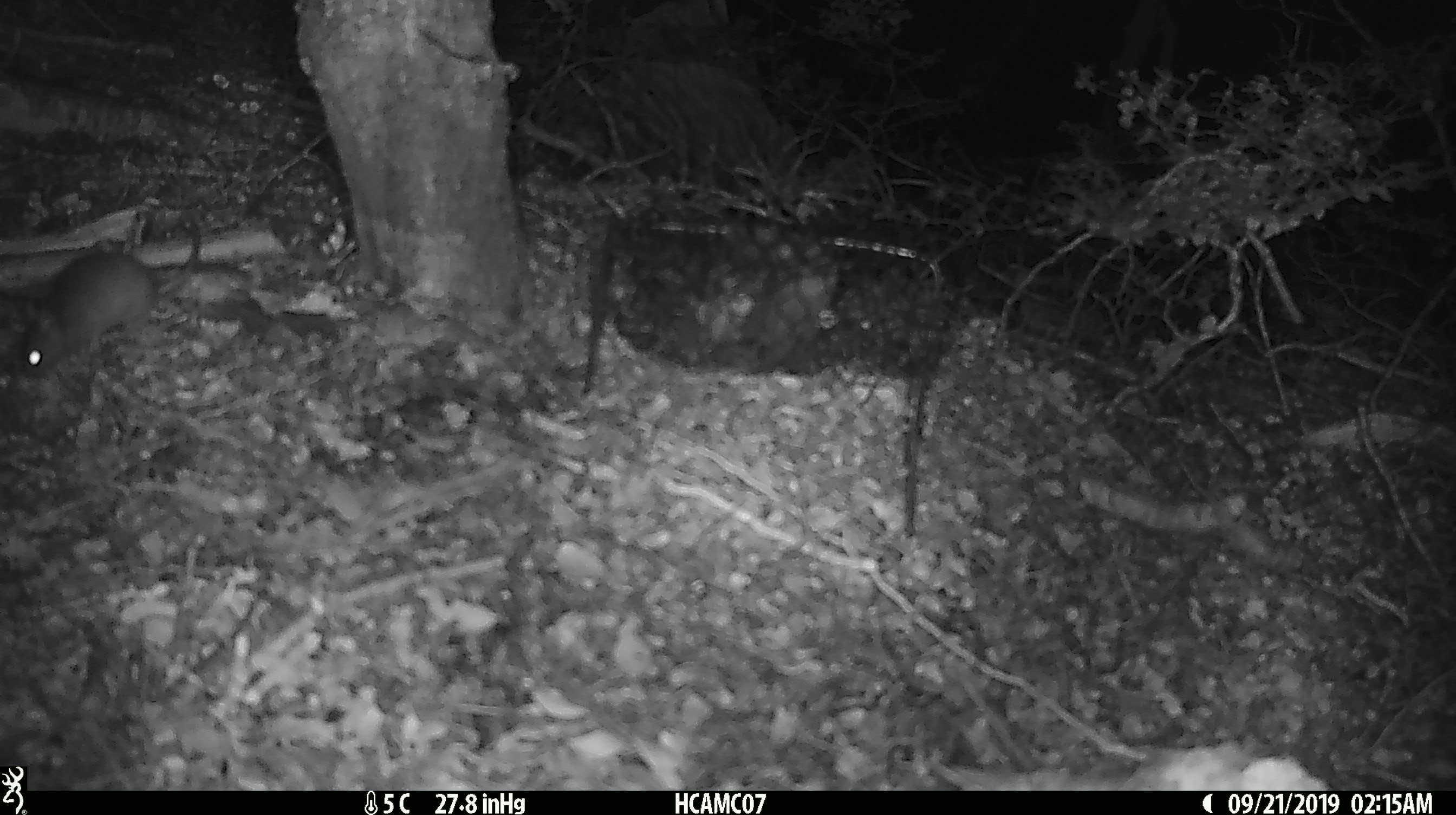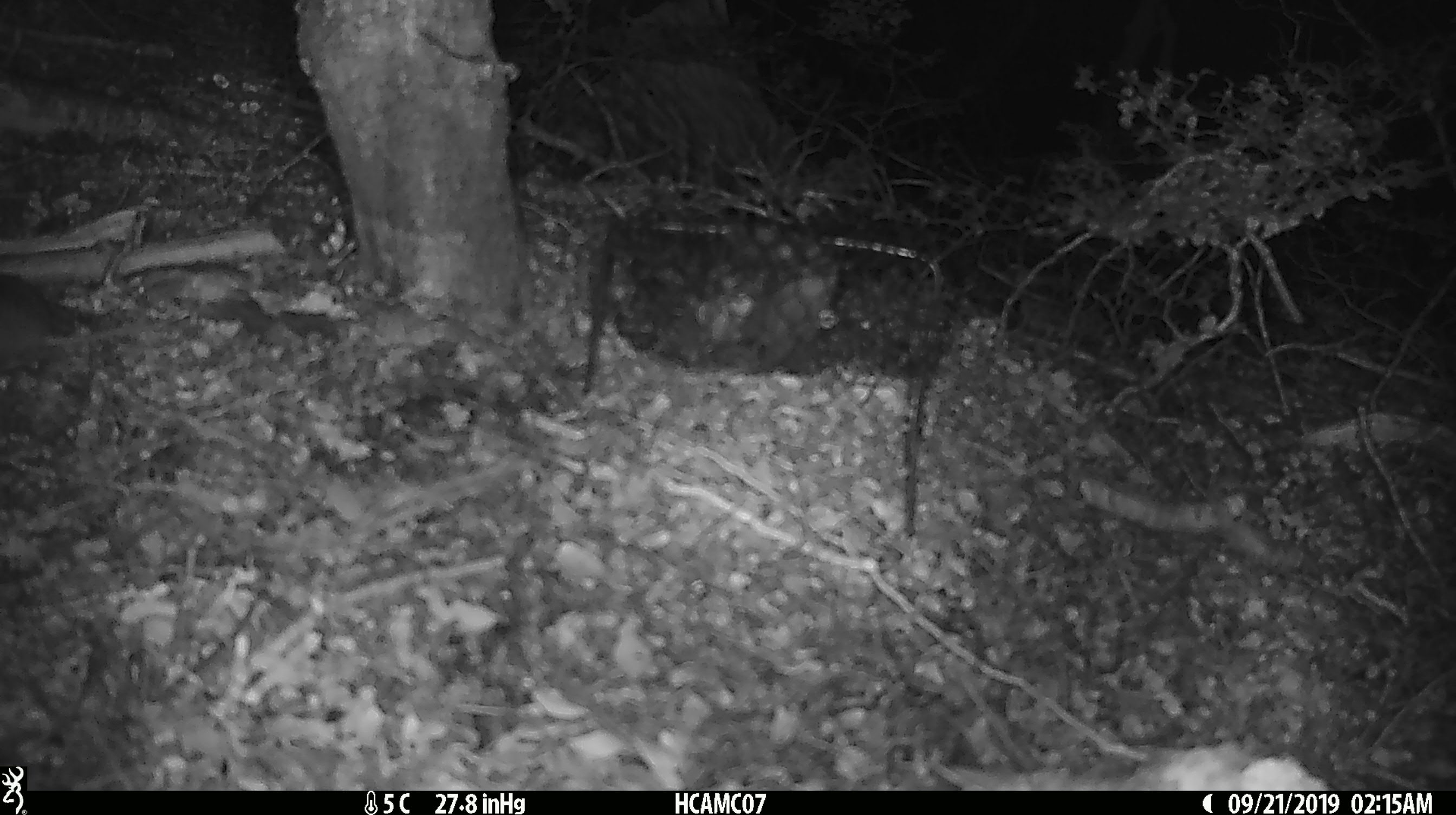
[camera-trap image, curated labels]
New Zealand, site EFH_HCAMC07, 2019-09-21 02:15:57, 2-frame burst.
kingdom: Animalia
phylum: Chordata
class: Mammalia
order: Rodentia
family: Muridae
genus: Mus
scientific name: Mus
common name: mouse